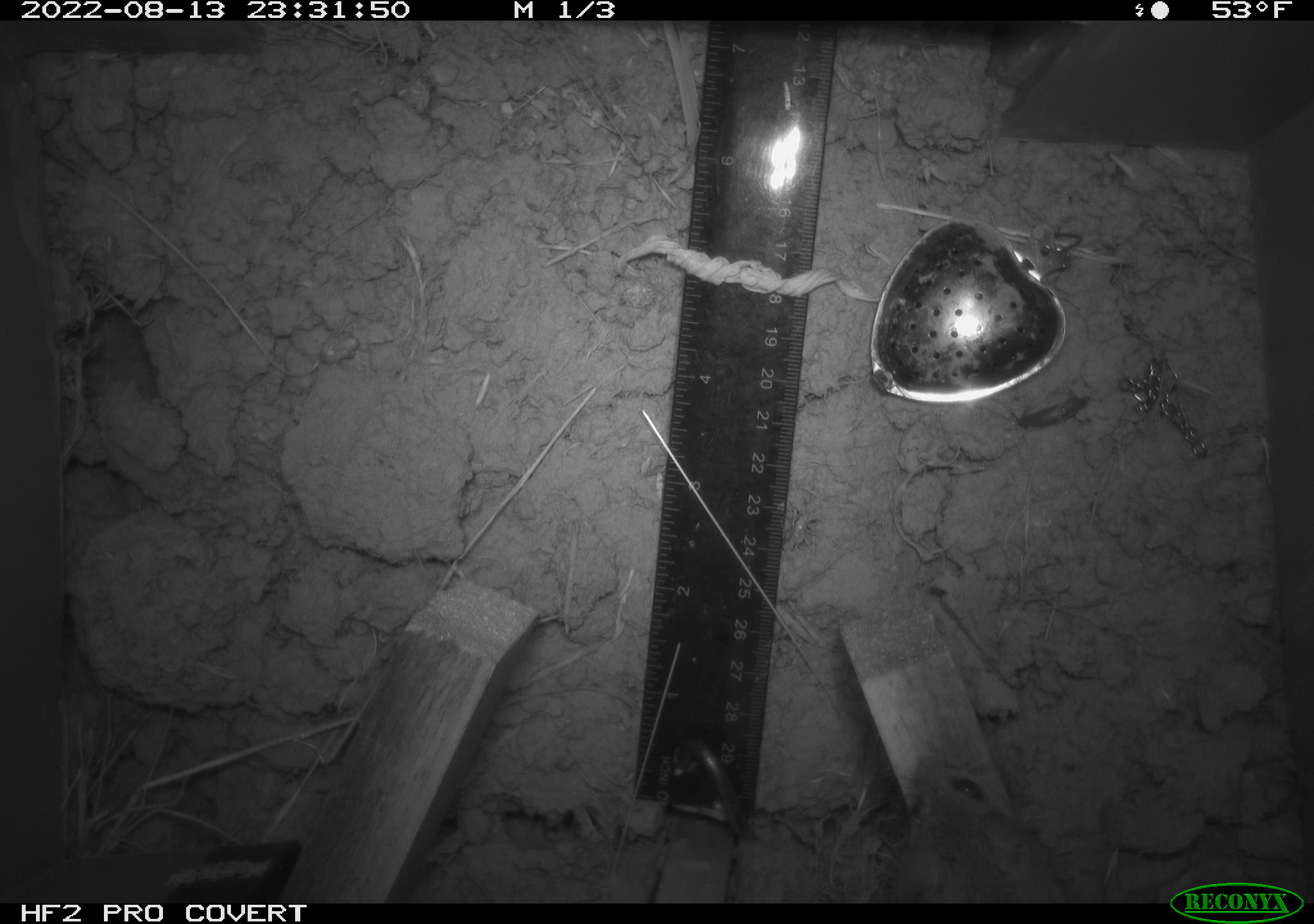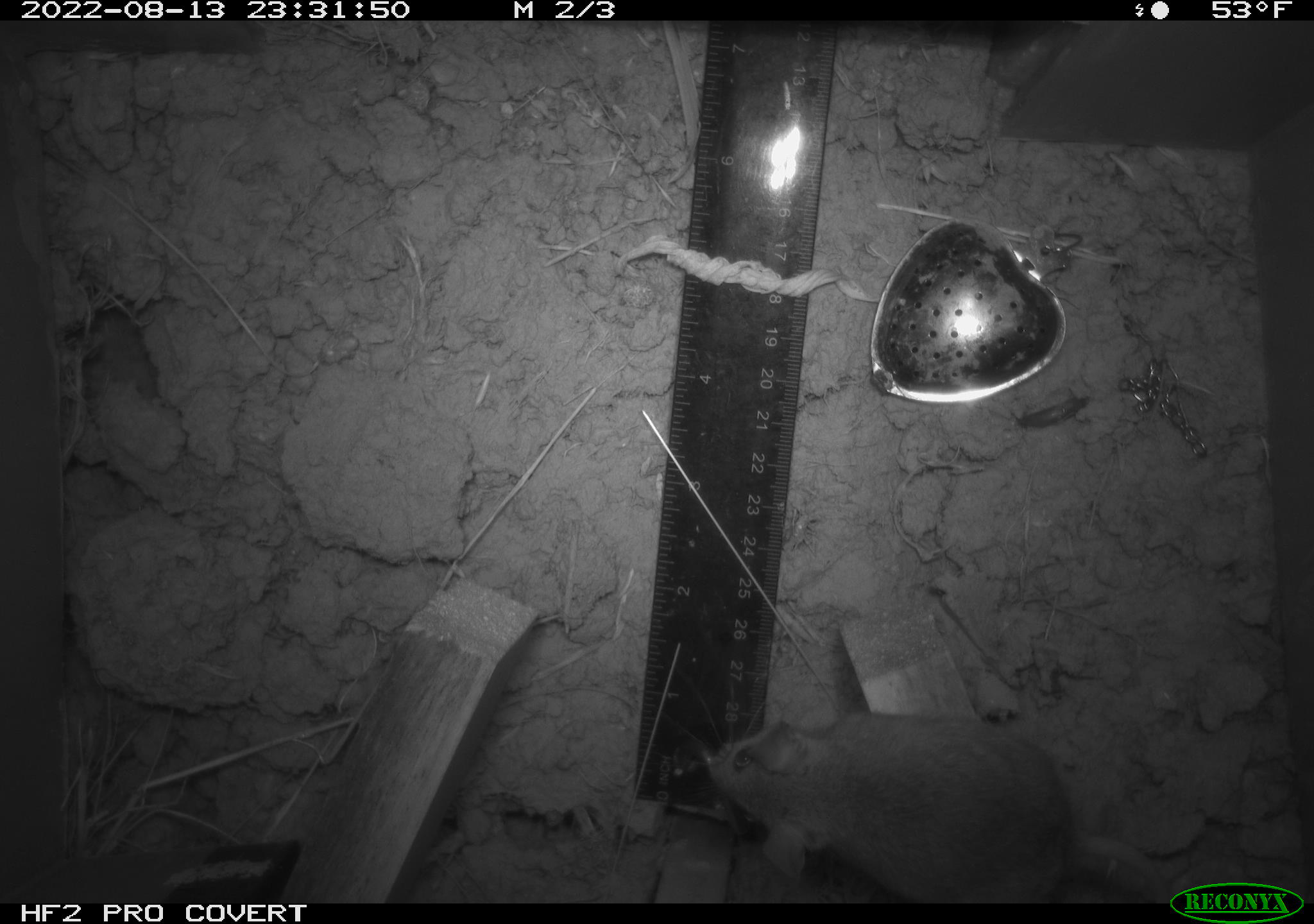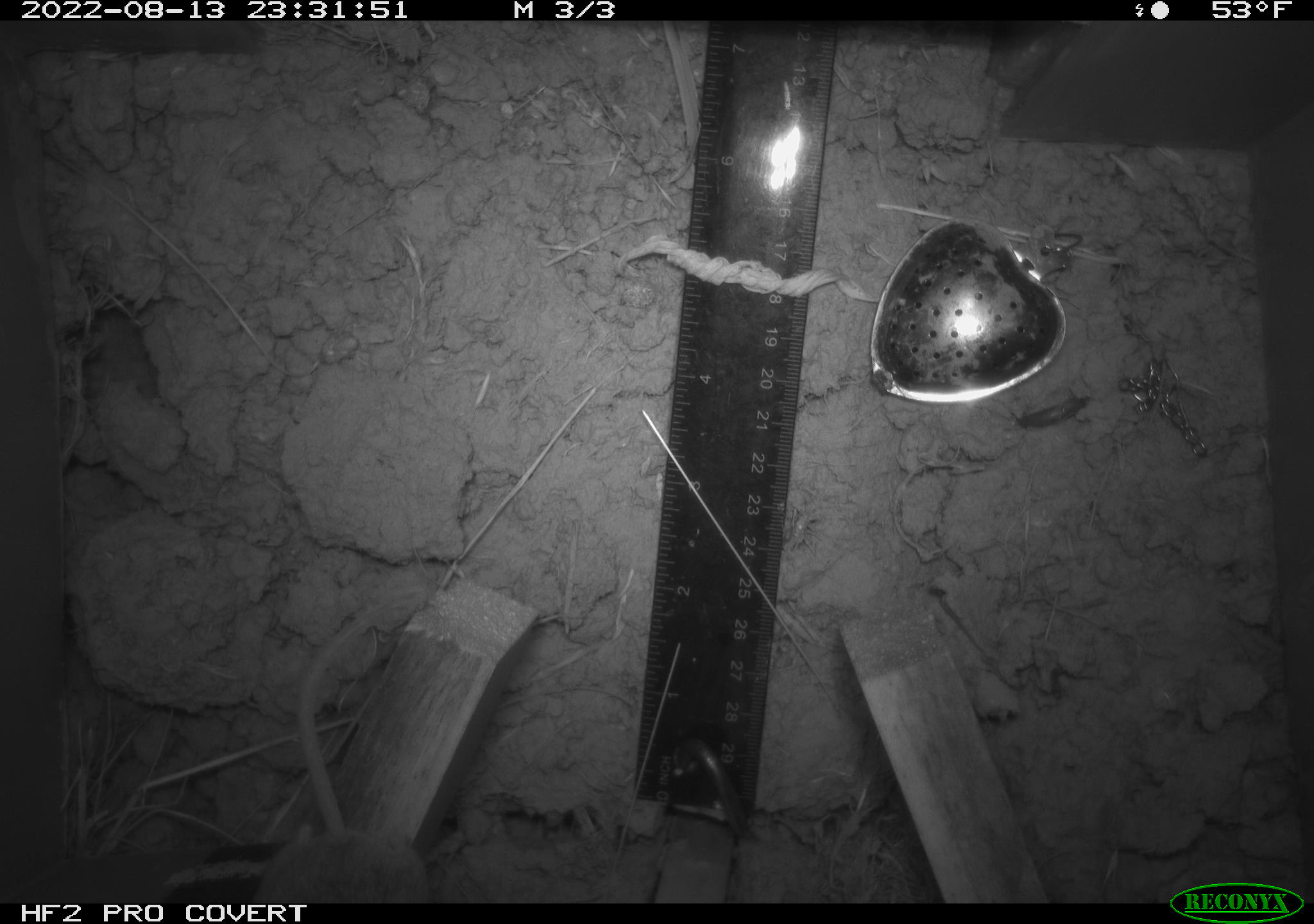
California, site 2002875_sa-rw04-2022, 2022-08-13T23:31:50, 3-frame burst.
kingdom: Animalia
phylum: Chordata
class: Mammalia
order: Rodentia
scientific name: Rodentia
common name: mouse species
Mouse species (Rodentia).